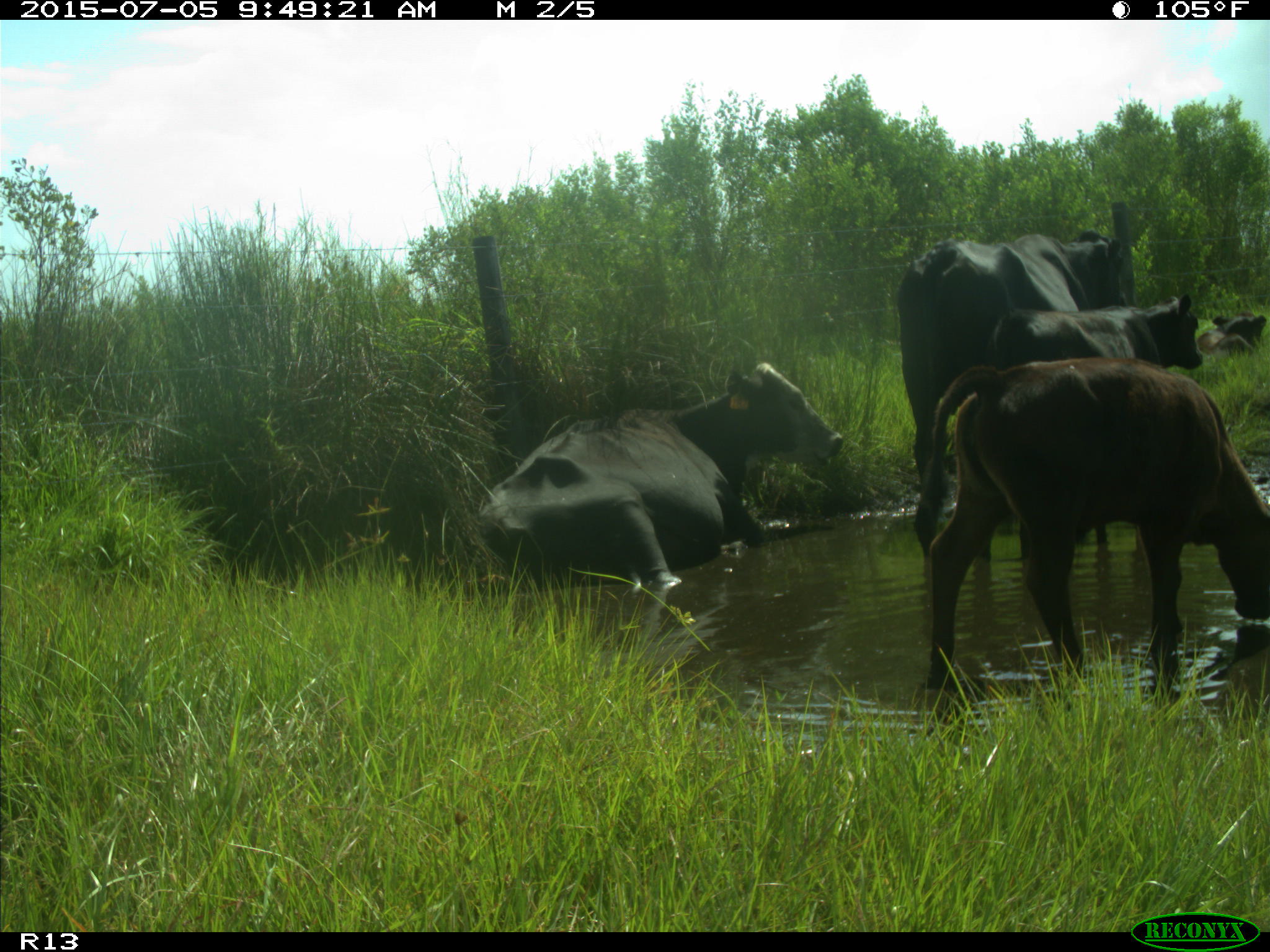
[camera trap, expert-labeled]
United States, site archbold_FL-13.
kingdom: Animalia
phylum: Chordata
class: Mammalia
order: Artiodactyla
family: Bovidae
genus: Bos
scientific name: Bos taurus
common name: domestic cow